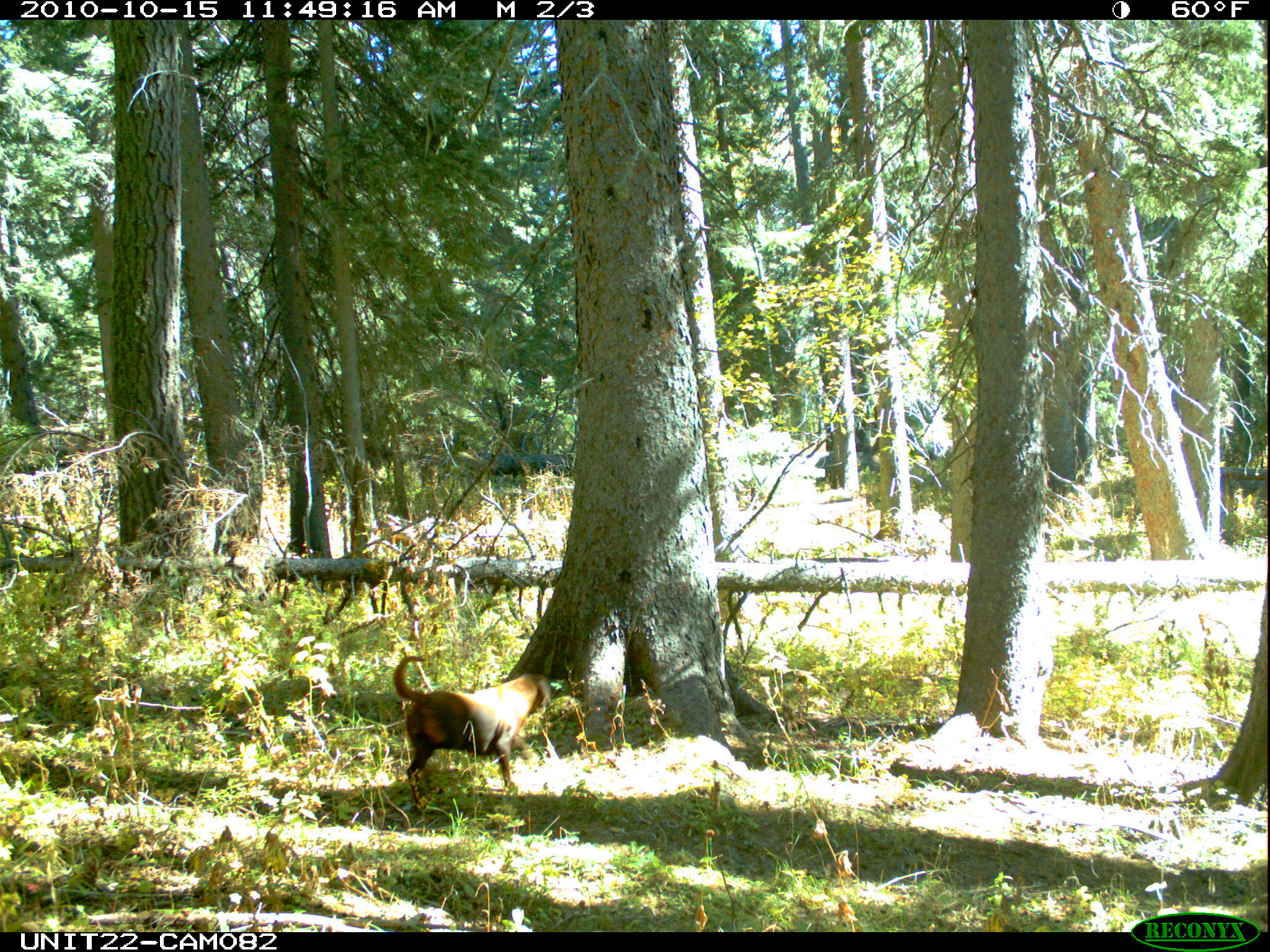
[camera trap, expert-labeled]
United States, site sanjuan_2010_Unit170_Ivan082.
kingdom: Animalia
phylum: Chordata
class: Mammalia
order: Carnivora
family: Canidae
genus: Canis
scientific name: Canis familiaris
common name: domestic dog